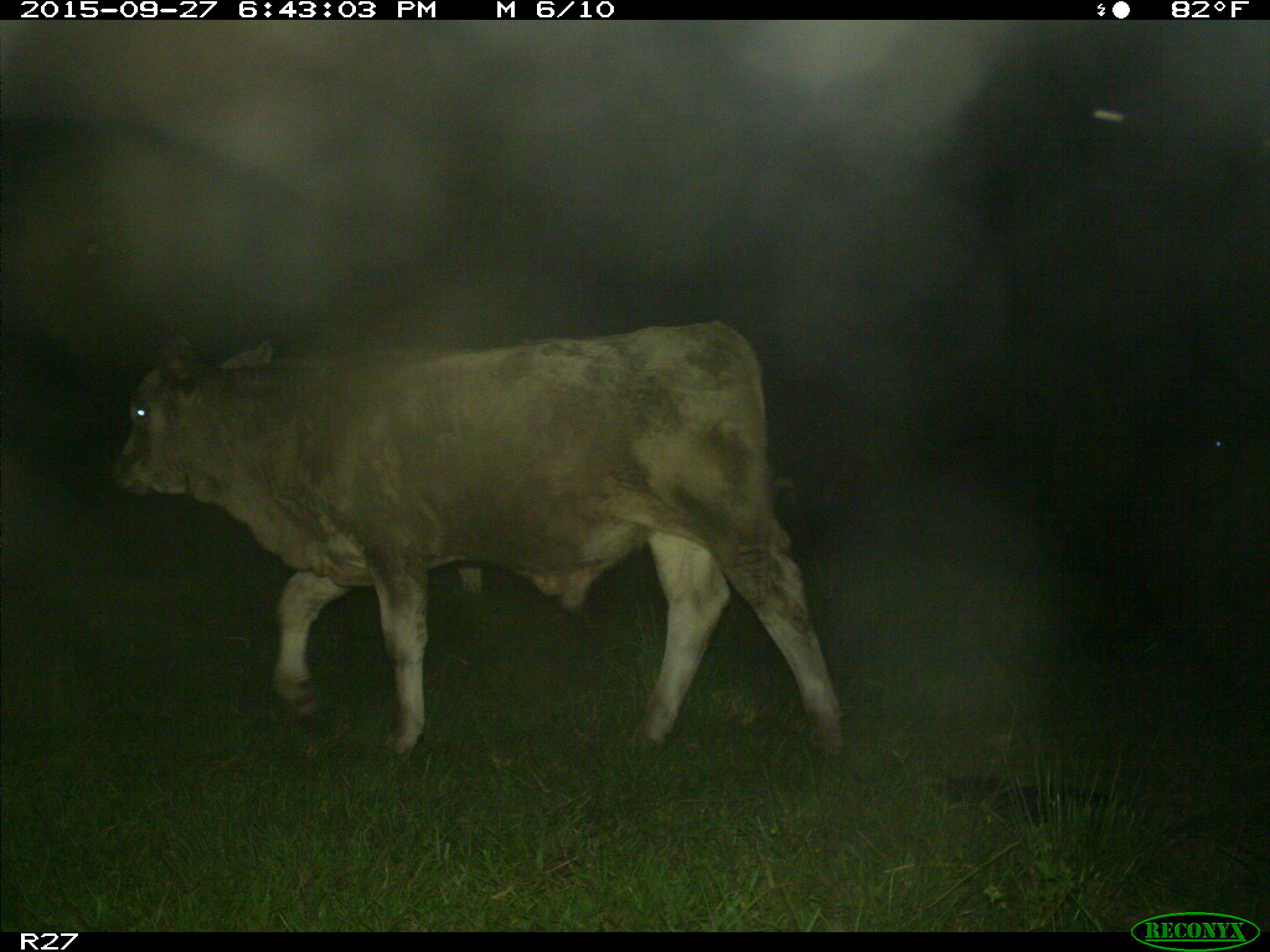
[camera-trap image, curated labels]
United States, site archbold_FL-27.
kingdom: Animalia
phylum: Chordata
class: Mammalia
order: Artiodactyla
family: Bovidae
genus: Bos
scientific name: Bos taurus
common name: domestic cow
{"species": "Bos taurus (domestic cow)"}